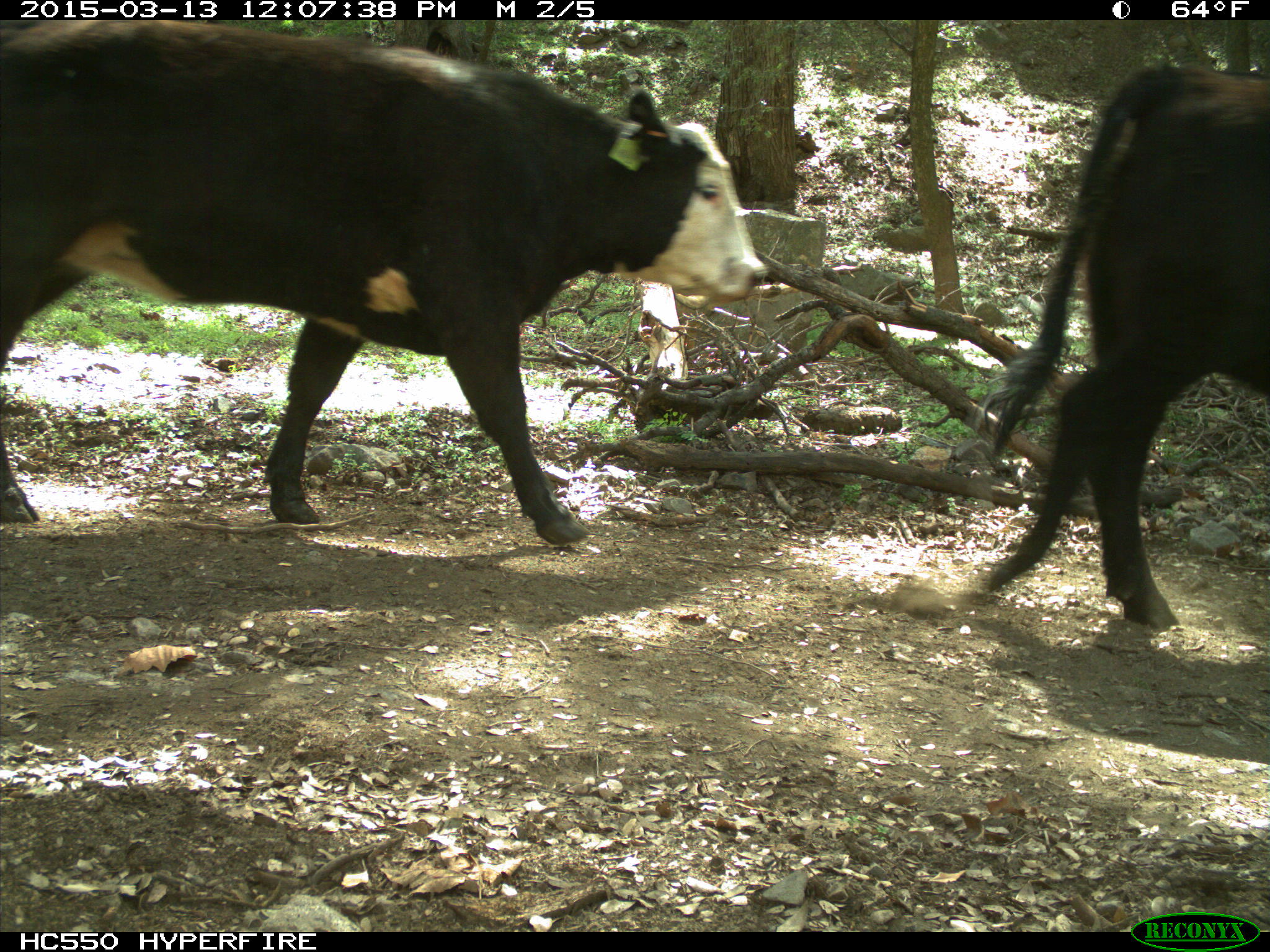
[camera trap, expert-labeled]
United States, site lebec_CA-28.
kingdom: Animalia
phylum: Chordata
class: Mammalia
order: Artiodactyla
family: Bovidae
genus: Bos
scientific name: Bos taurus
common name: domestic cow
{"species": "Bos taurus (domestic cow)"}